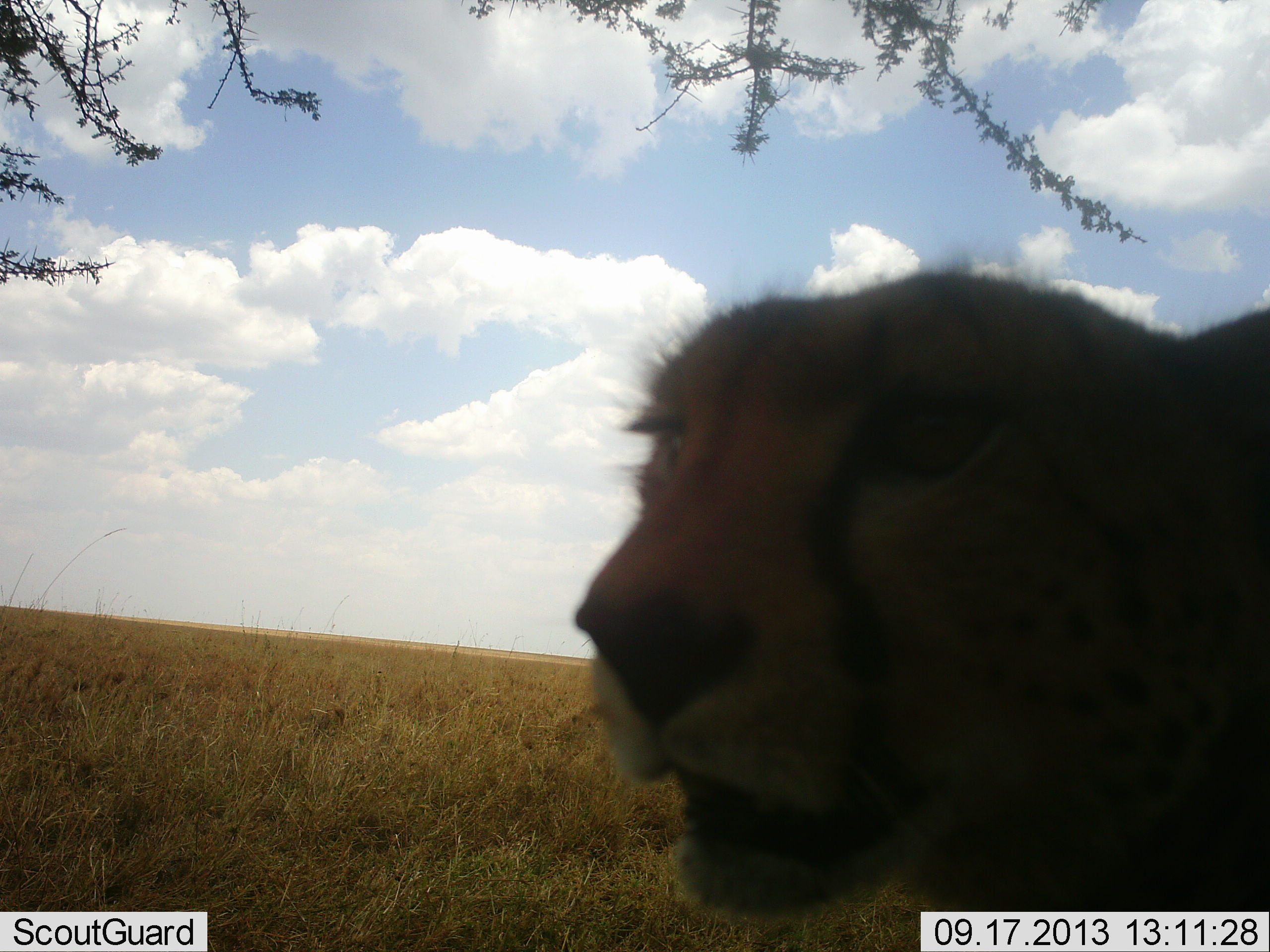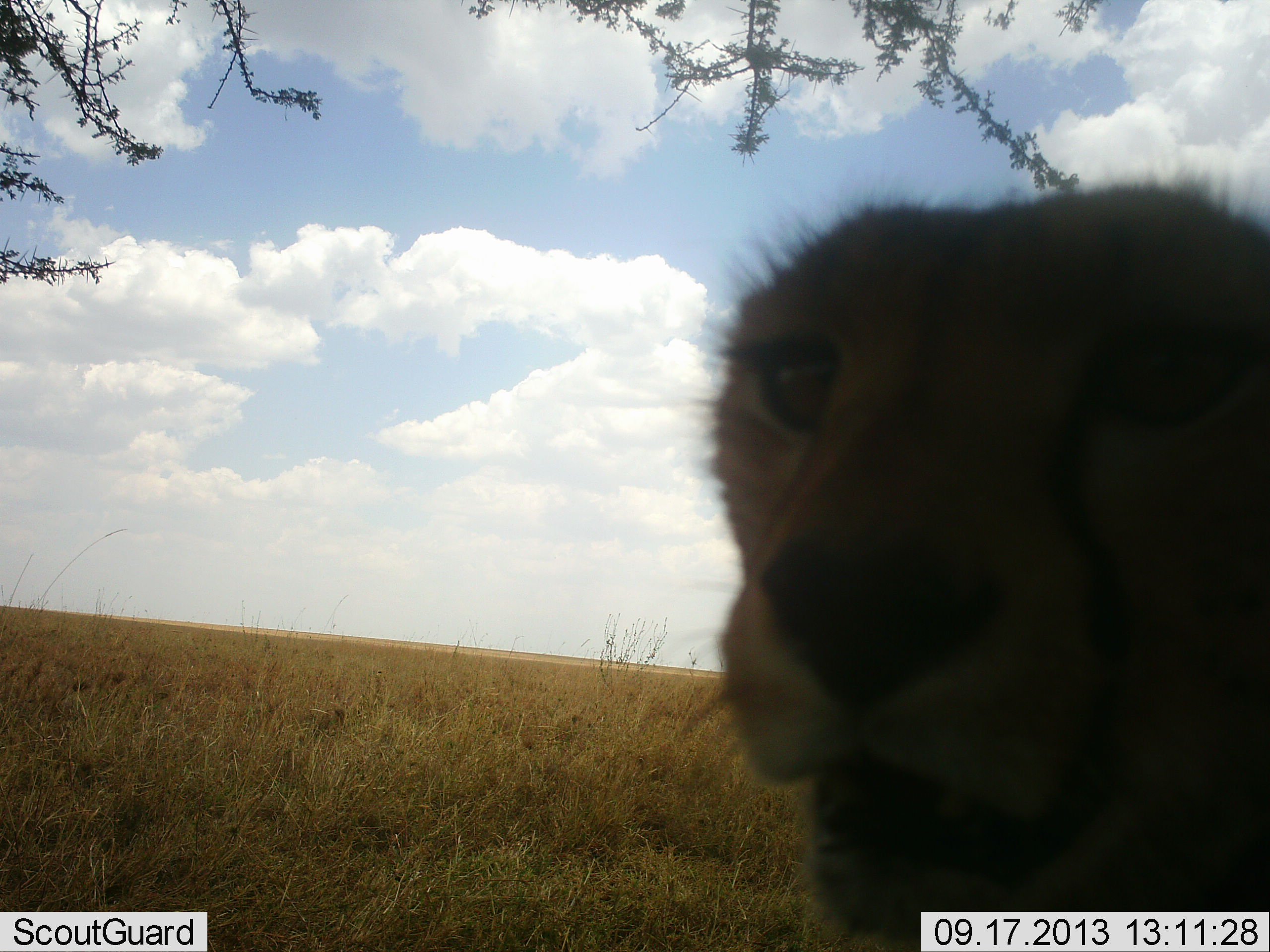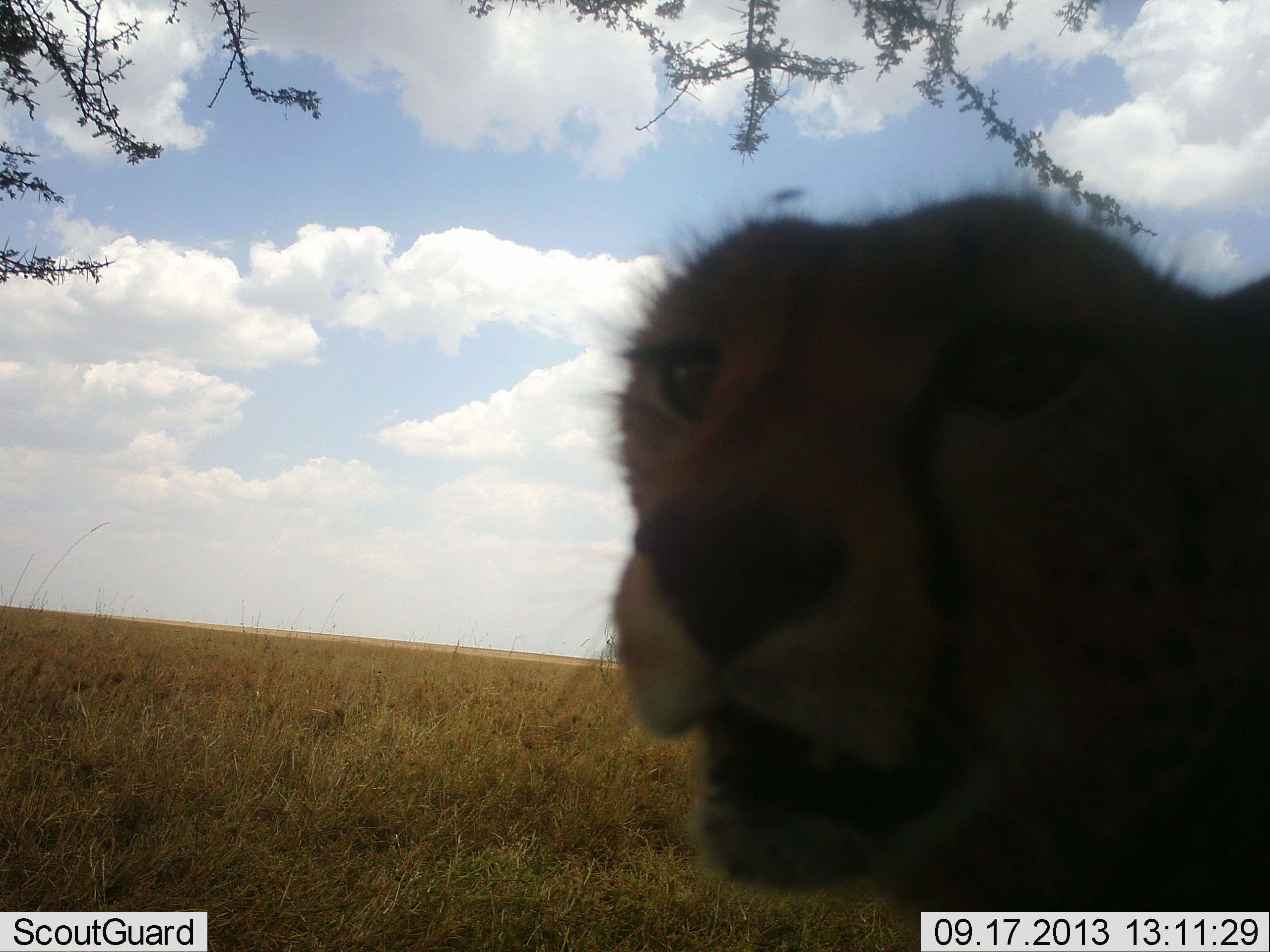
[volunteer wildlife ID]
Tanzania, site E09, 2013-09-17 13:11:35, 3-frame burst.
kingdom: Animalia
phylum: Chordata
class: Mammalia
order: Carnivora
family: Felidae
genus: Acinonyx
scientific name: Acinonyx jubatus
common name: cheetah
Cheetah (Acinonyx jubatus), count 1. Behavior (volunteer vote fractions): standing 63%, resting 20%, moving 7%, interacting 20%. Young present (vote fraction): 3%. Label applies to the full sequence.